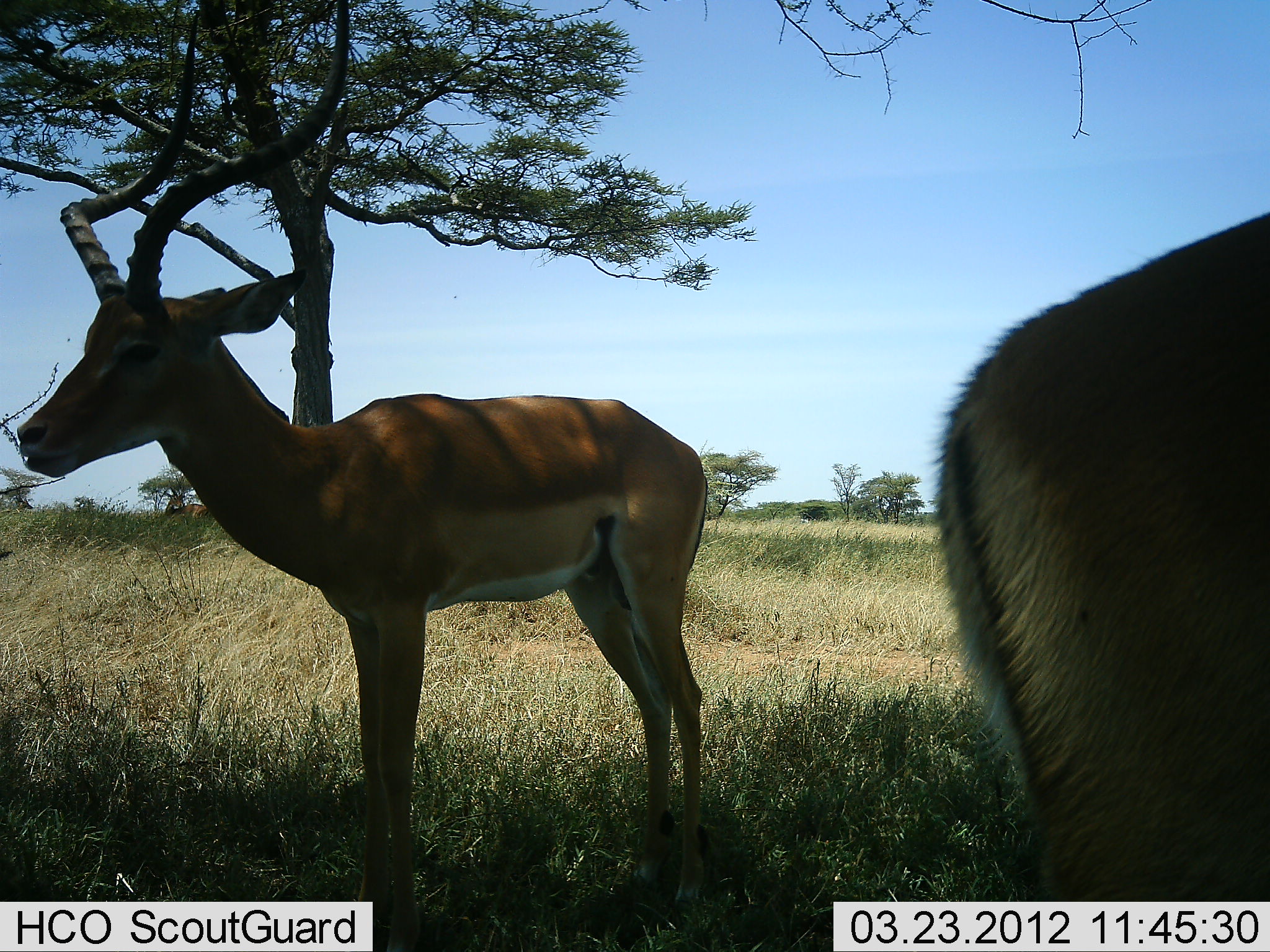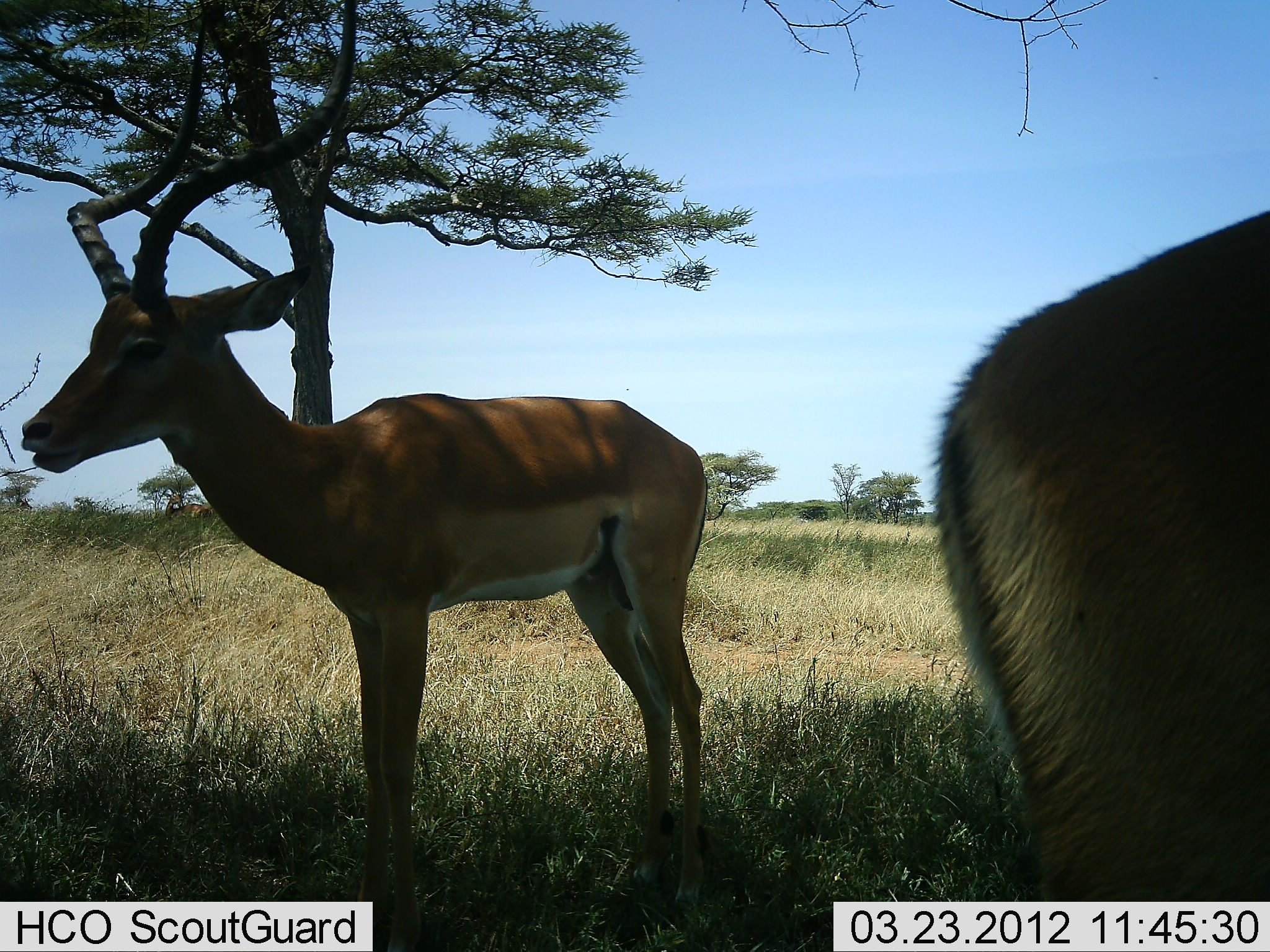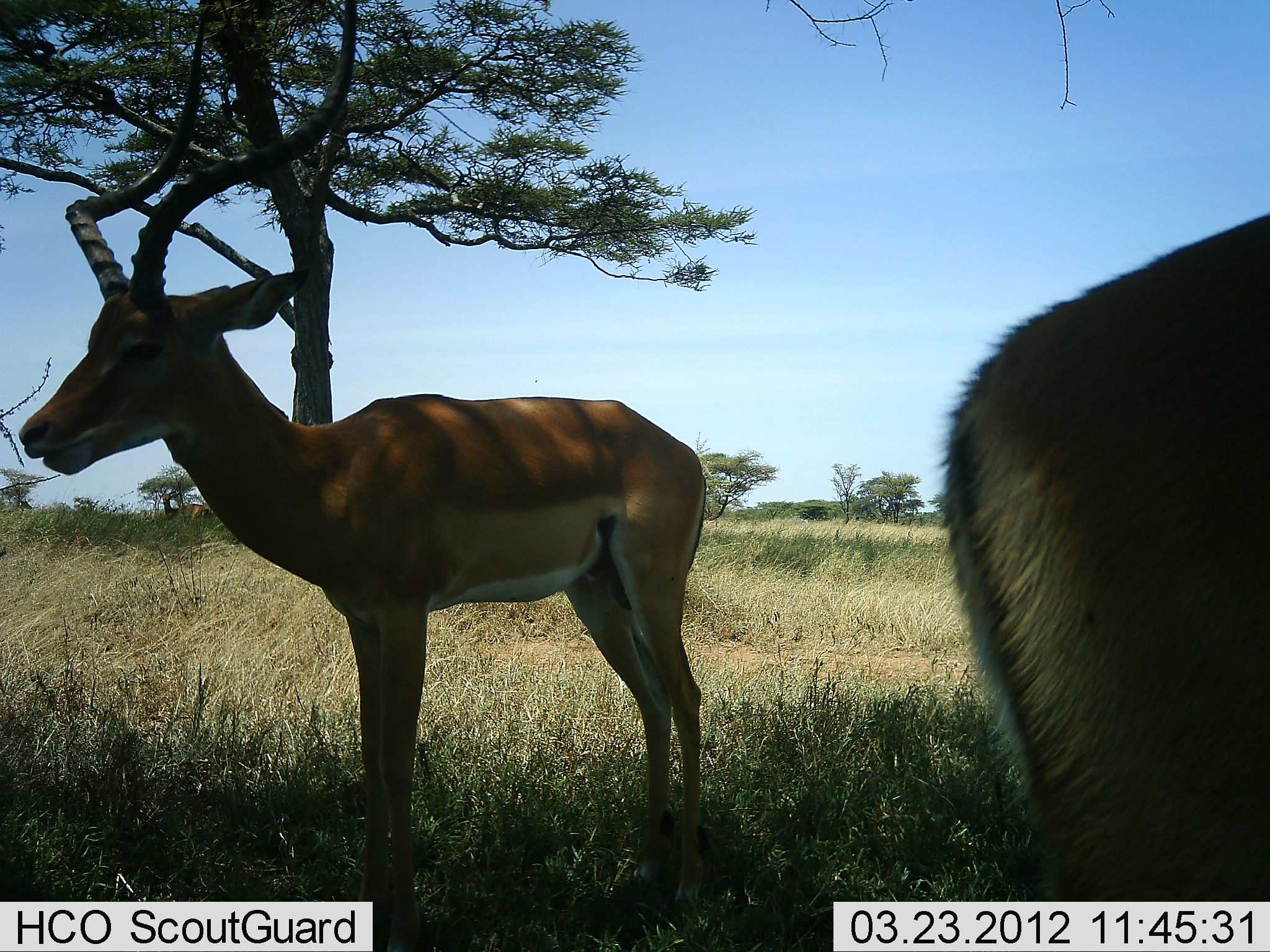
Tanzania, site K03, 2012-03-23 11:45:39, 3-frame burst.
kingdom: Animalia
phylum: Chordata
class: Mammalia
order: Artiodactyla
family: Bovidae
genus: Aepyceros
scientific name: Aepyceros melampus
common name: impala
Impala (Aepyceros melampus), count 2. Behavior (volunteer vote fractions): standing 80%, resting 0%, moving 0%, interacting 0%. Young present (vote fraction): 0%. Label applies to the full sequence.